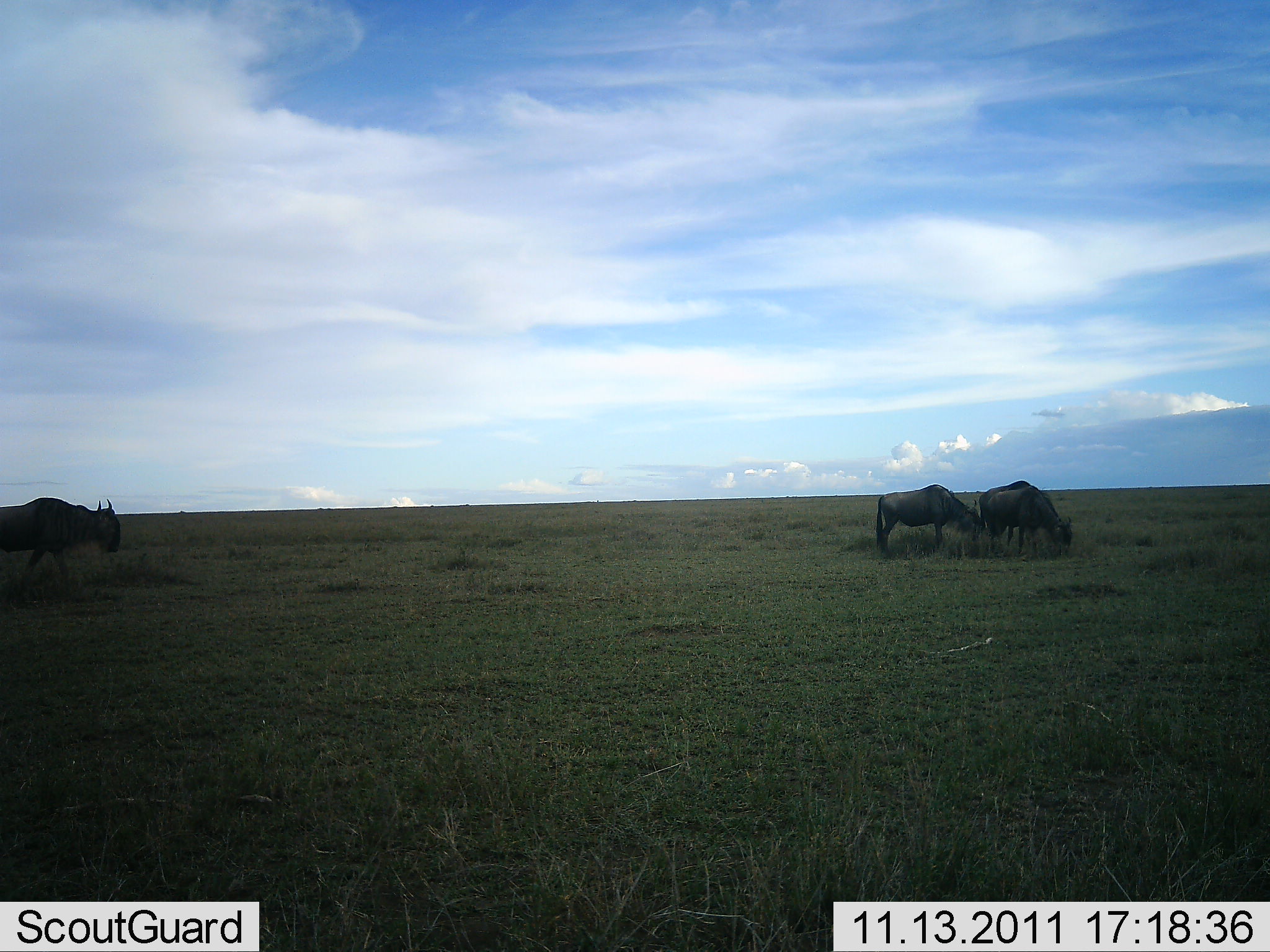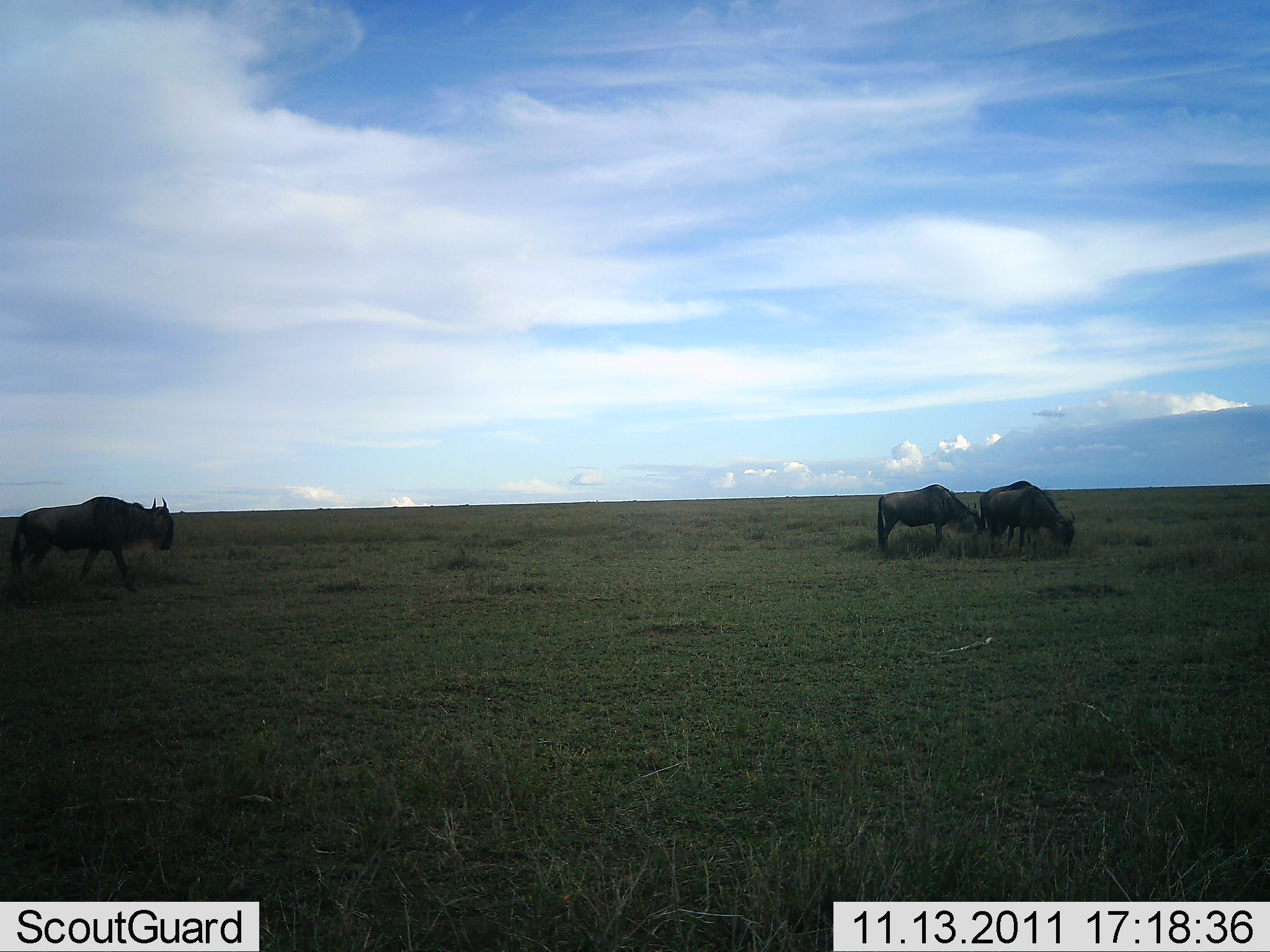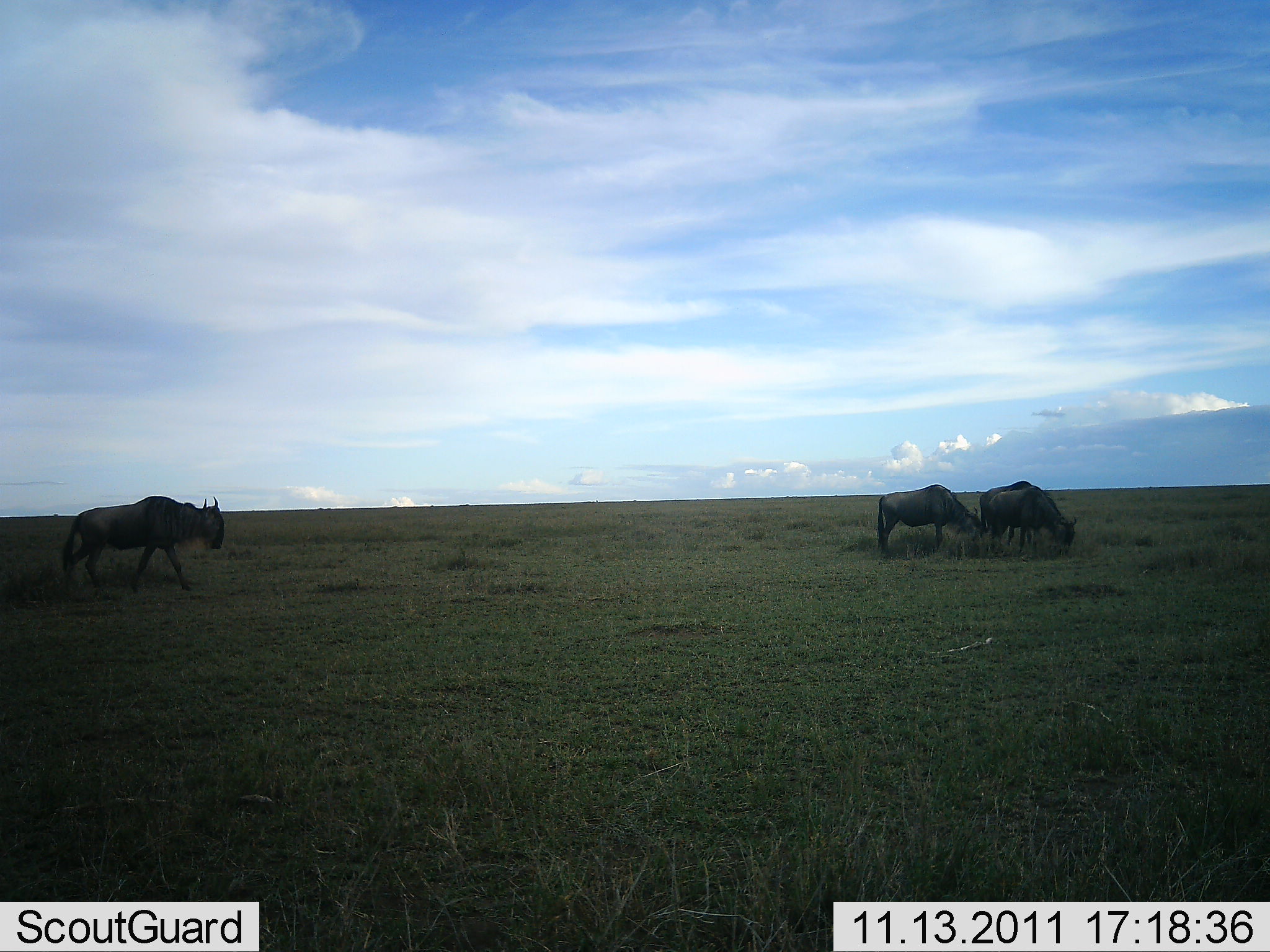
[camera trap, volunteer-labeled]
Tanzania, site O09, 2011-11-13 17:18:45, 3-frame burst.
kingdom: Animalia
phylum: Chordata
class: Mammalia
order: Artiodactyla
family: Bovidae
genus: Connochaetes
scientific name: Connochaetes taurinus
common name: blue wildebeest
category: wildebeest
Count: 3.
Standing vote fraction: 36%.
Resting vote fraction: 0%.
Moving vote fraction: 91%.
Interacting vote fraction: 0%.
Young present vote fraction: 0%.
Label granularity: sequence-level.